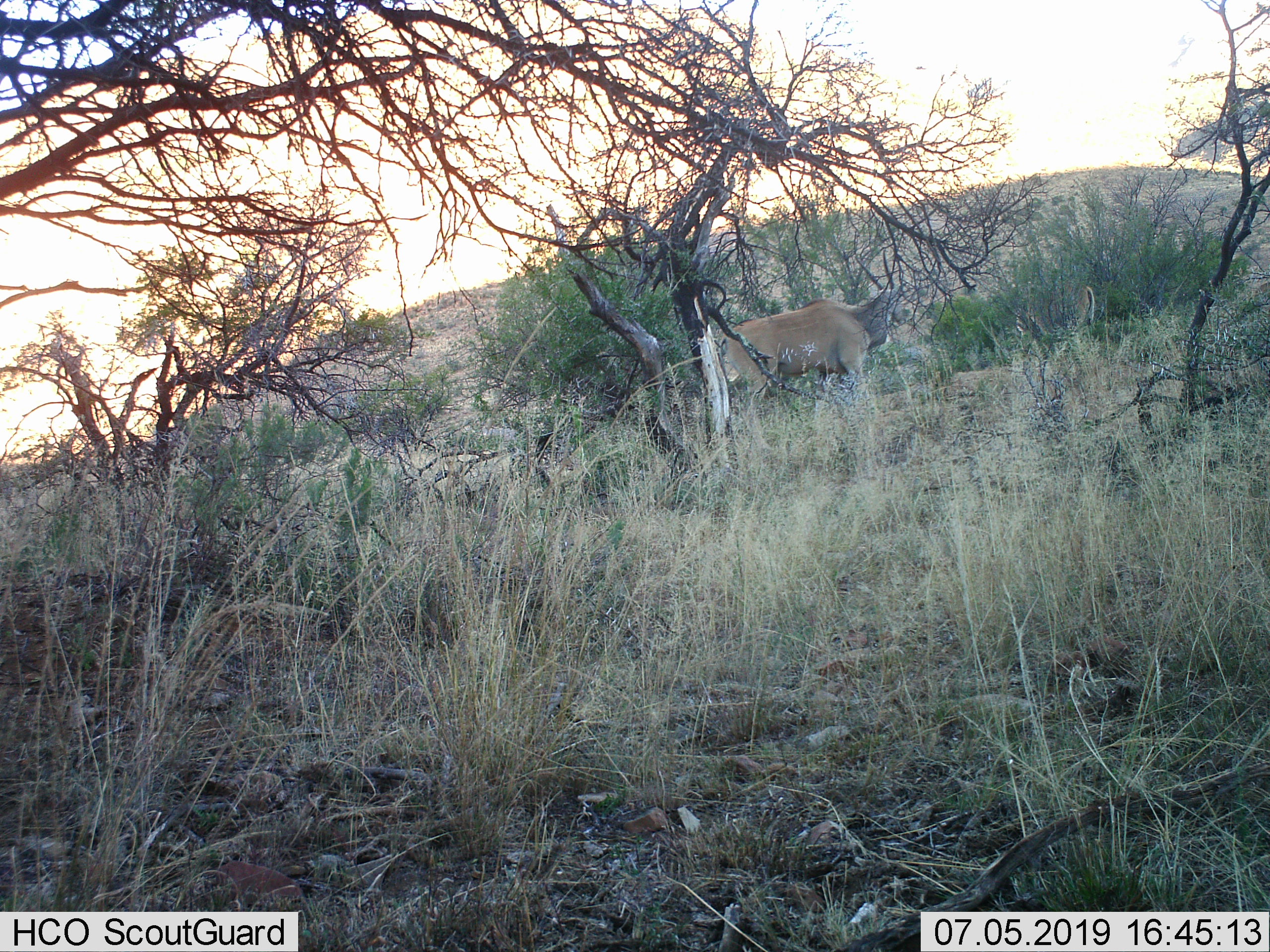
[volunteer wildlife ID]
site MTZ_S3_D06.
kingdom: Animalia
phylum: Chordata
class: Mammalia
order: Artiodactyla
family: Bovidae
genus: Tragelaphus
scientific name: Tragelaphus oryx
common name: eland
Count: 1.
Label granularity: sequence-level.